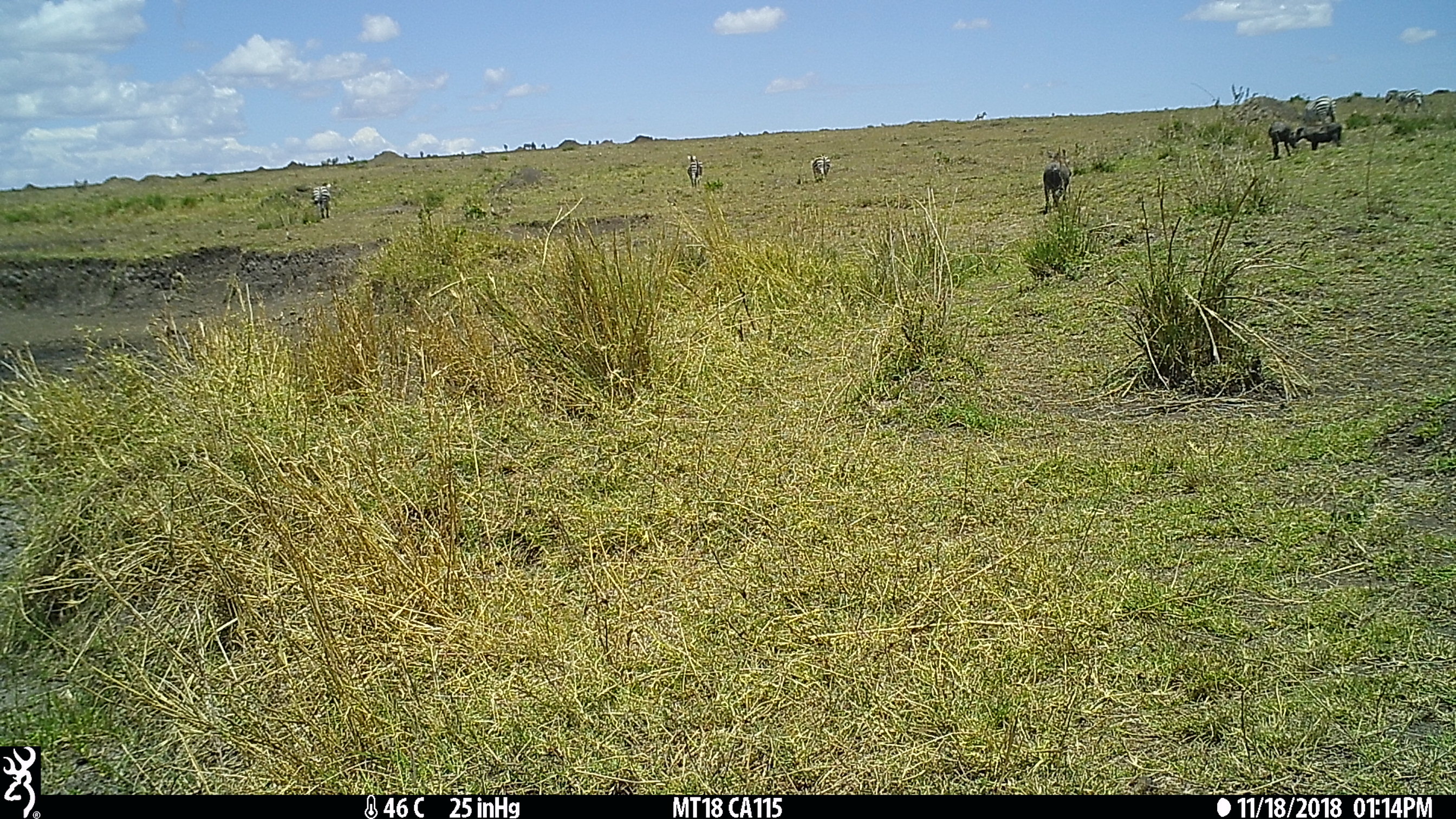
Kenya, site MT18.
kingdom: Animalia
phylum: Chordata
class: Mammalia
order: Artiodactyla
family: Suidae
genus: Phacochoerus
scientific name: Phacochoerus africanus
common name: common warthog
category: warthog